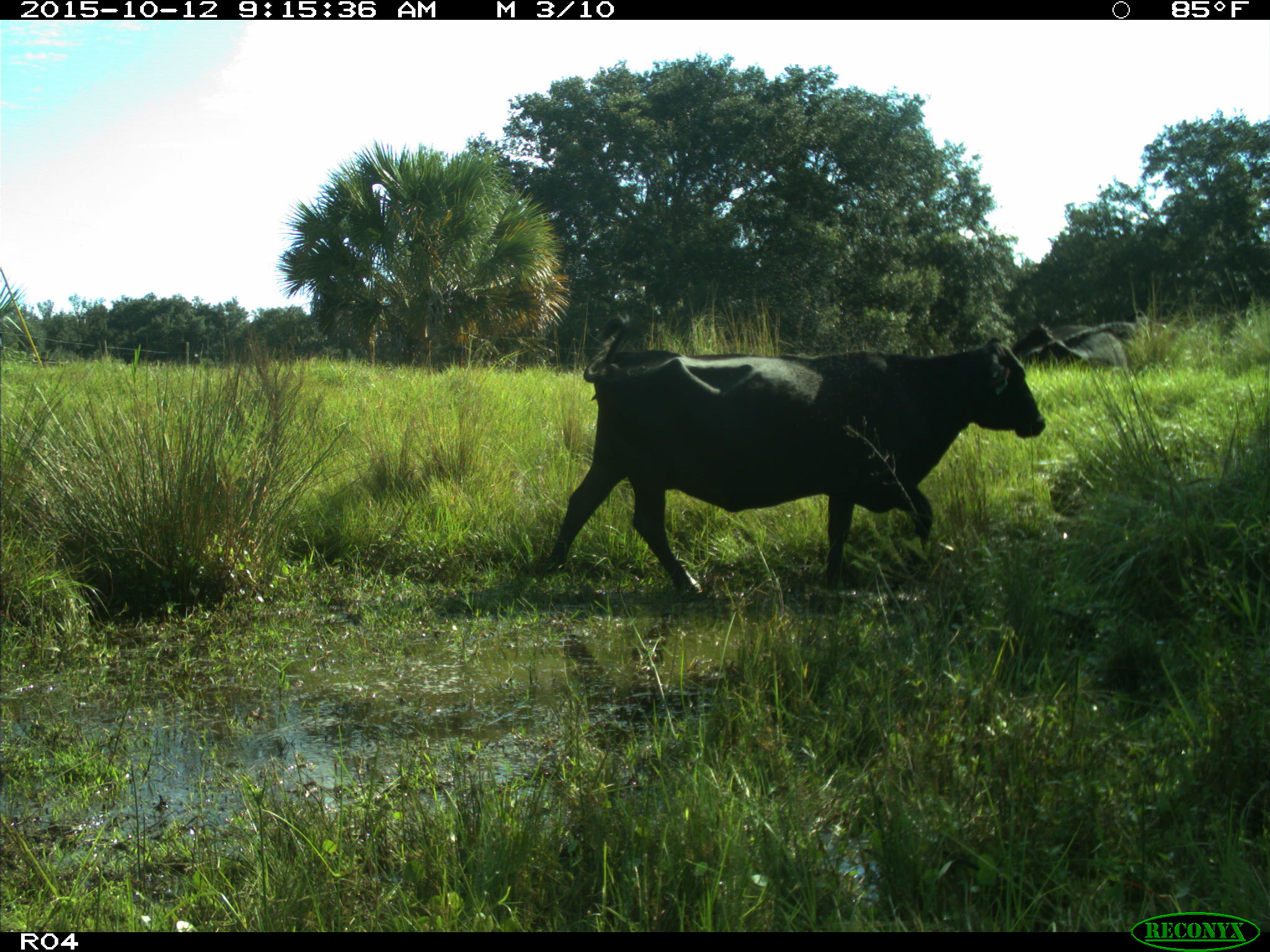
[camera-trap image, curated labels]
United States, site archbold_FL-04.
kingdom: Animalia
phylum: Chordata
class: Mammalia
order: Artiodactyla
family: Bovidae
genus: Bos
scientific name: Bos taurus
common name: domestic cow